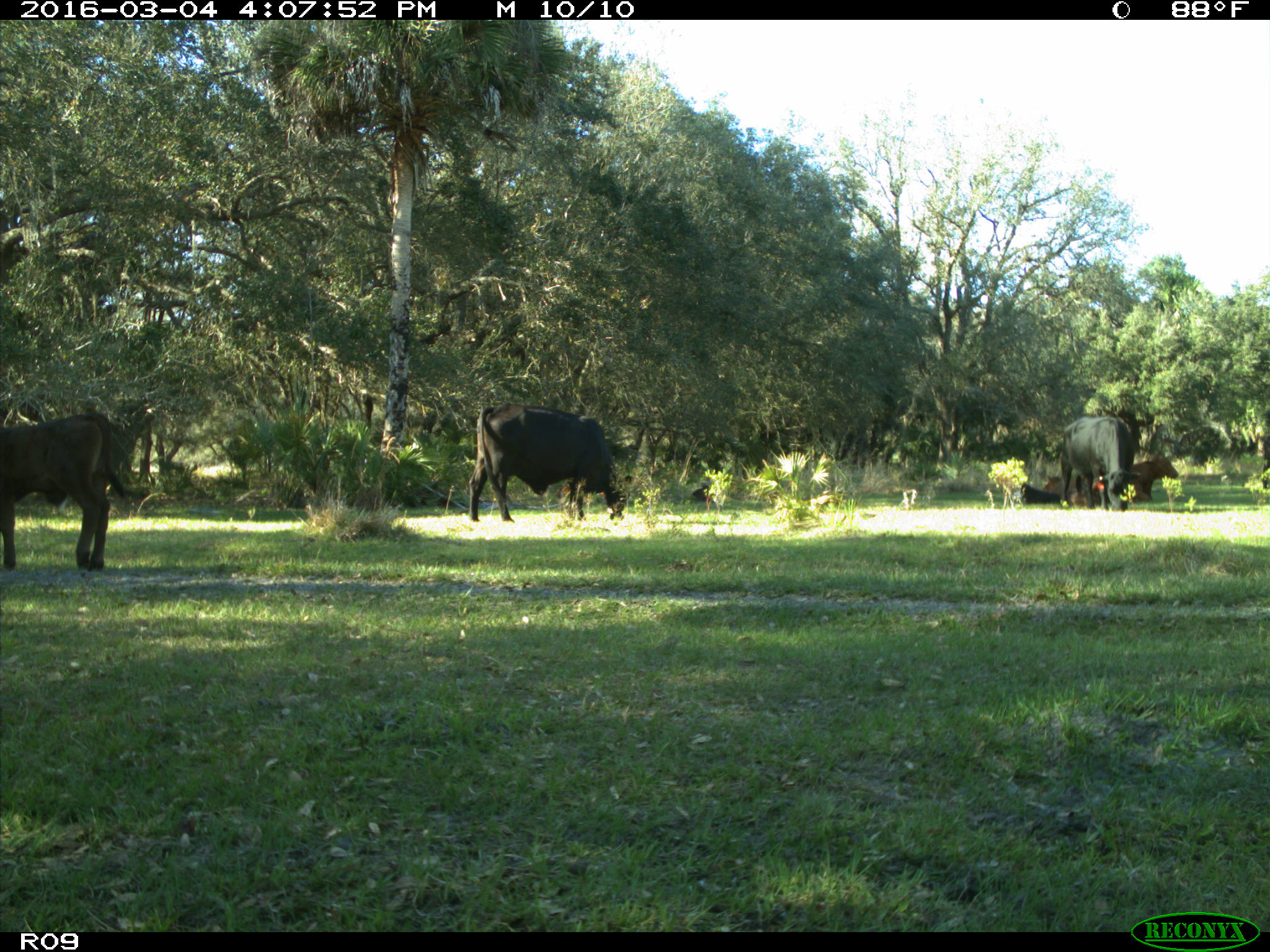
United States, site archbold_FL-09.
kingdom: Animalia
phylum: Chordata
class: Mammalia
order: Artiodactyla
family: Bovidae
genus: Bos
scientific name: Bos taurus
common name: domestic cow